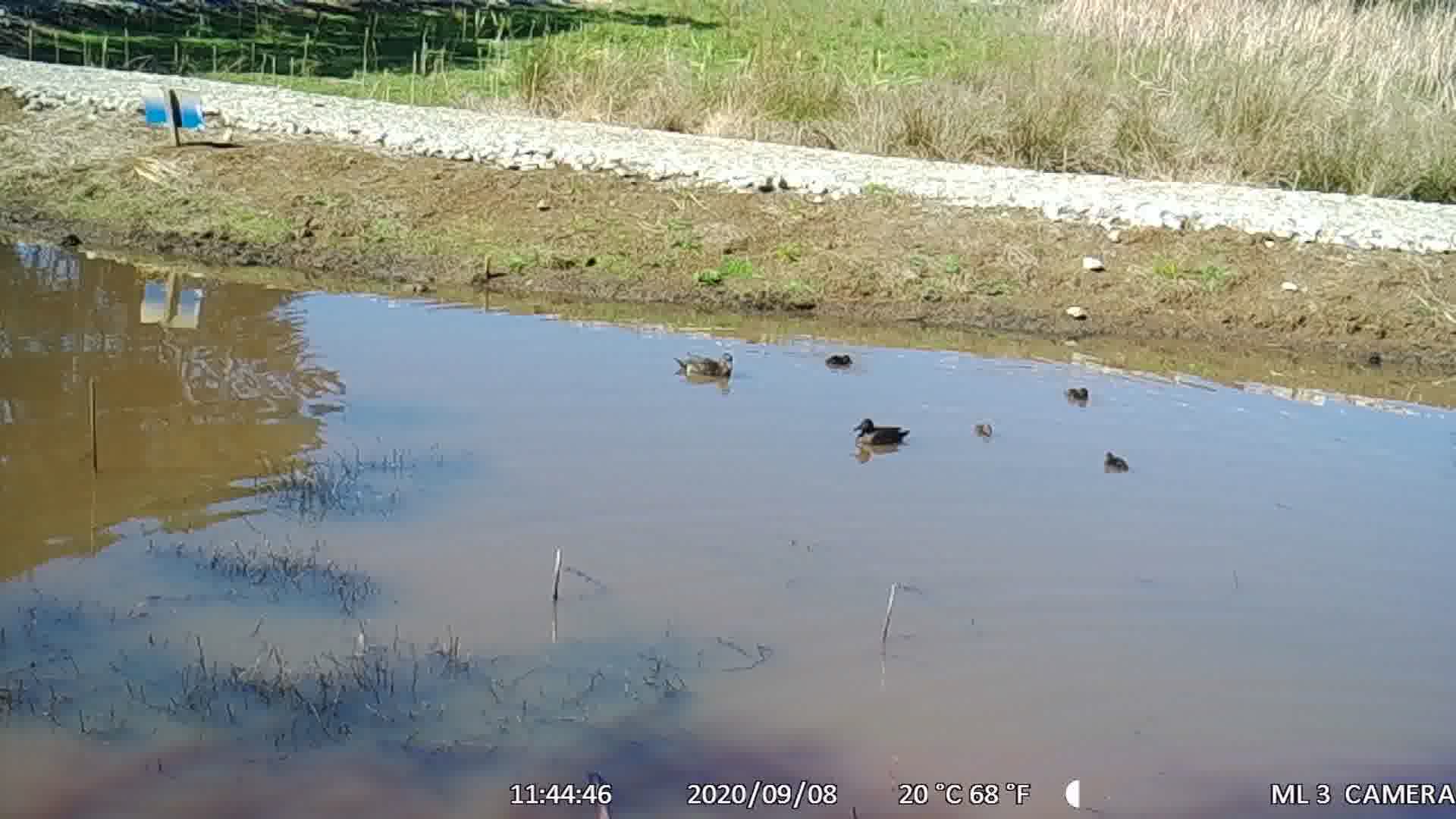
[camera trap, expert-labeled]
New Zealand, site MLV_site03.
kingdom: Animalia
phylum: Chordata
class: Aves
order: Anseriformes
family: Anatidae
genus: Anas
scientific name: Anas chlorotis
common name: brown teal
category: pateke